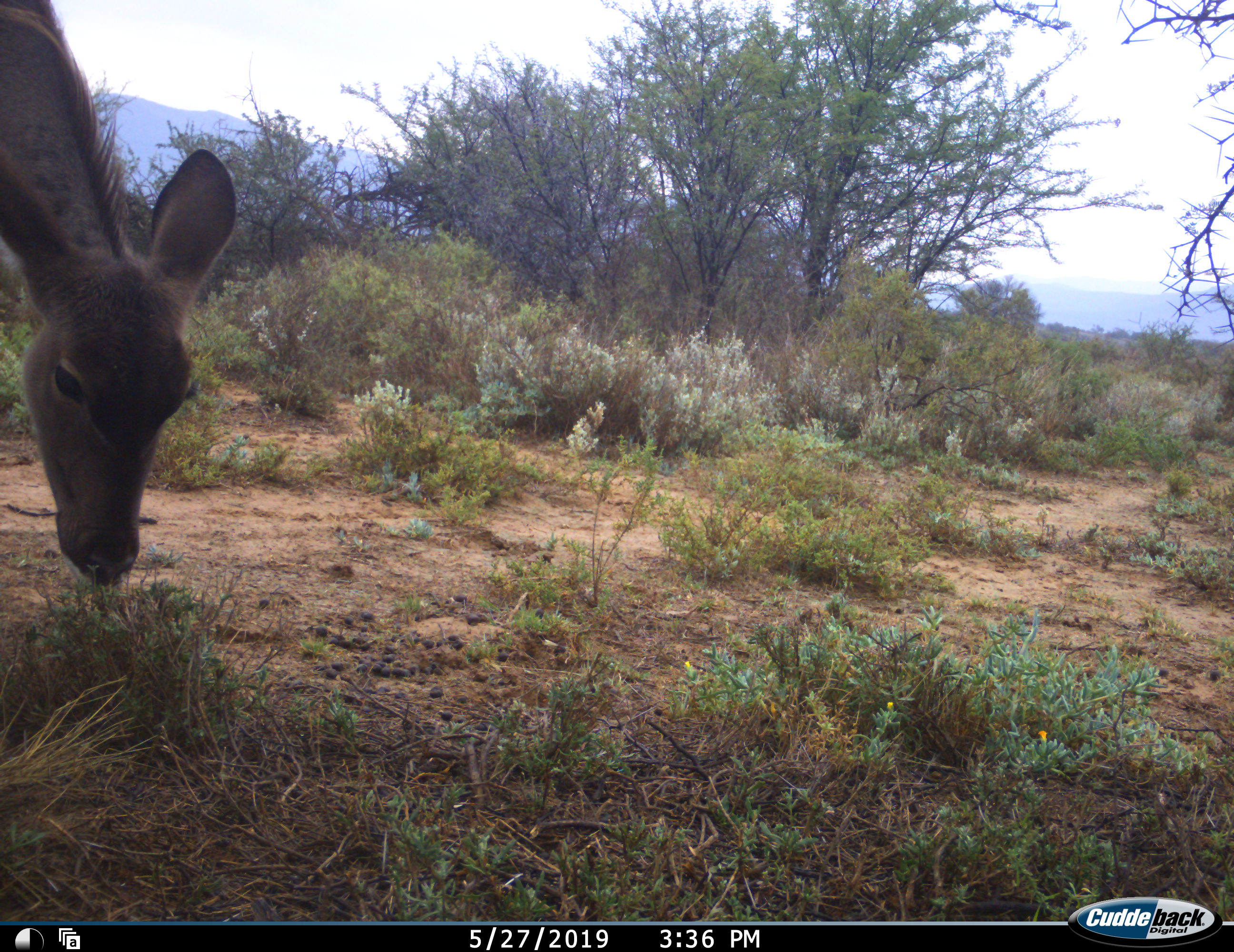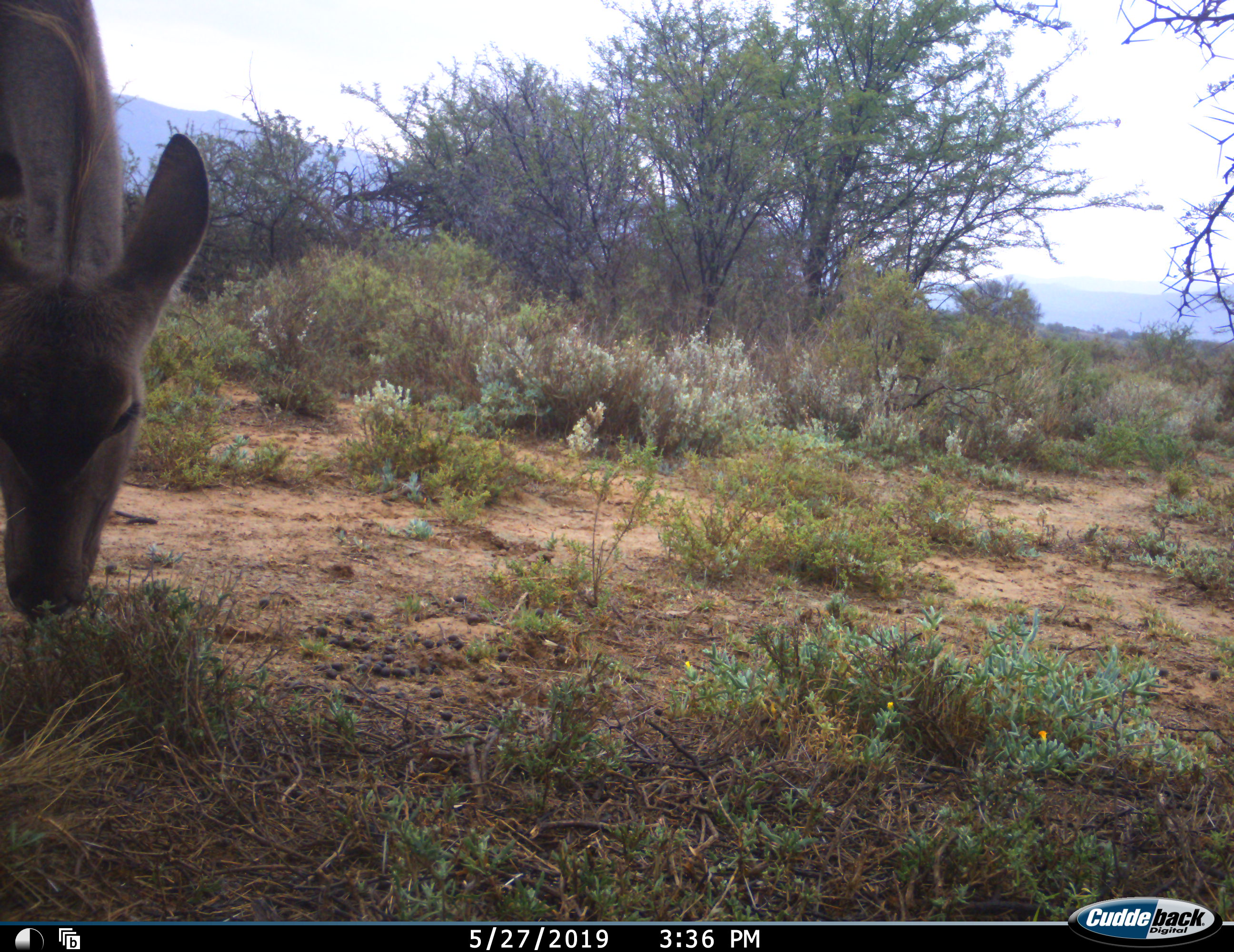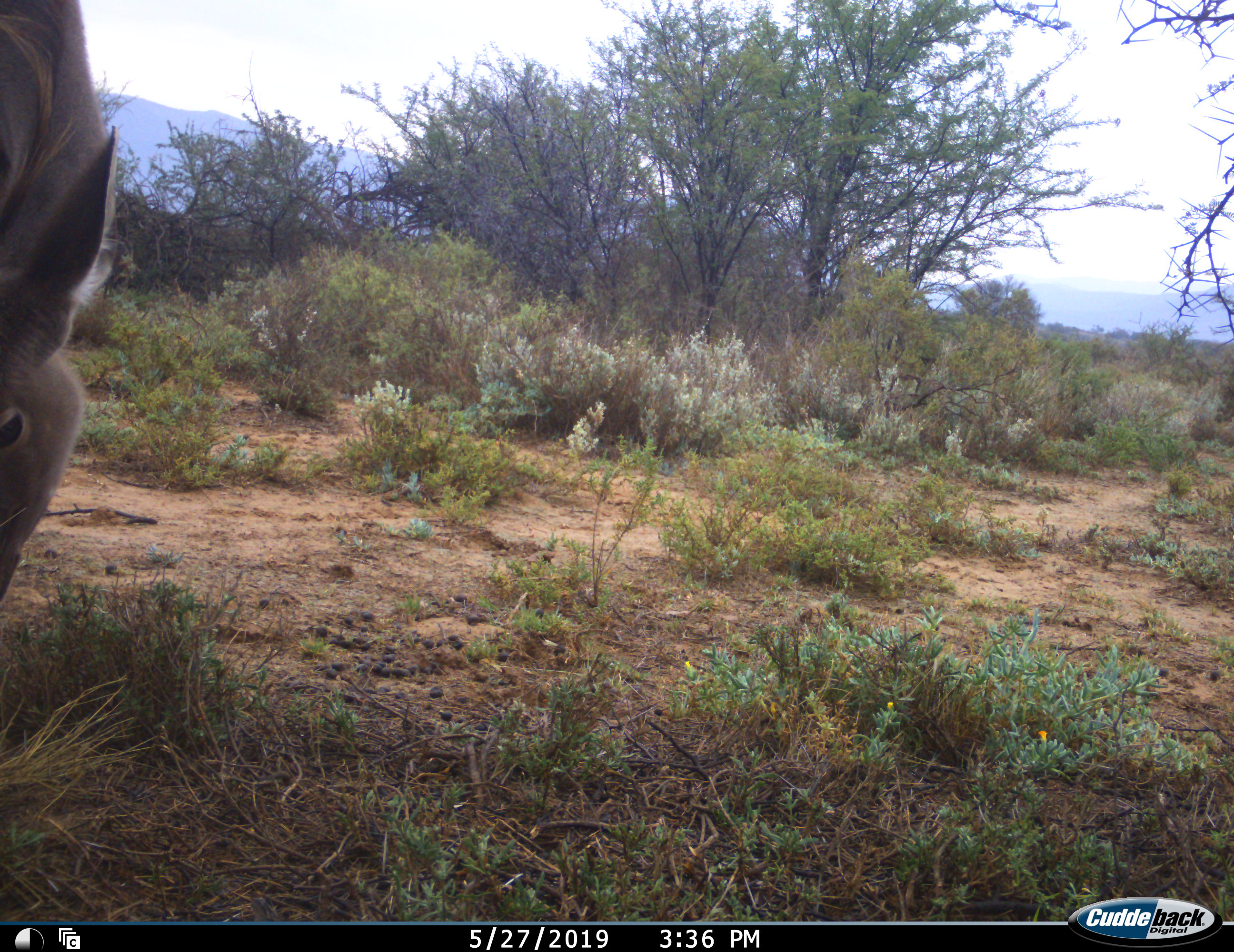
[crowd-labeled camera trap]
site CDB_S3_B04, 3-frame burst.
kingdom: Animalia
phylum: Chordata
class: Mammalia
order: Artiodactyla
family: Bovidae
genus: Tragelaphus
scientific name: Tragelaphus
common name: kudu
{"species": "kudu (Tragelaphus)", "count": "1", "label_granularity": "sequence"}